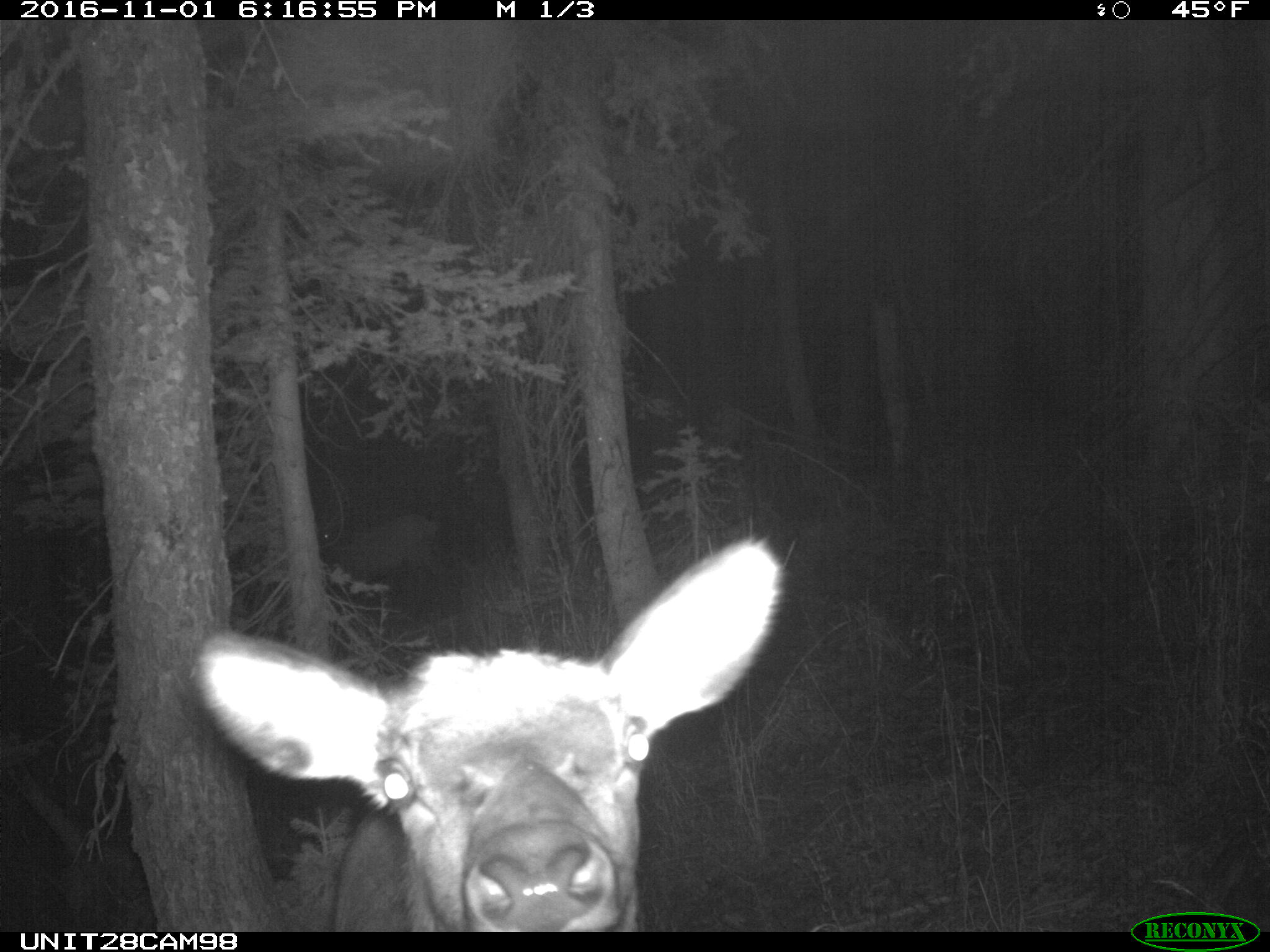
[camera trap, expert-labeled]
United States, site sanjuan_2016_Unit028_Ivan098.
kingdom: Animalia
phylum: Chordata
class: Mammalia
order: Artiodactyla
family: Cervidae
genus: Cervus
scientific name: Cervus elaphus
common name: red deer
Cervus elaphus (red deer).